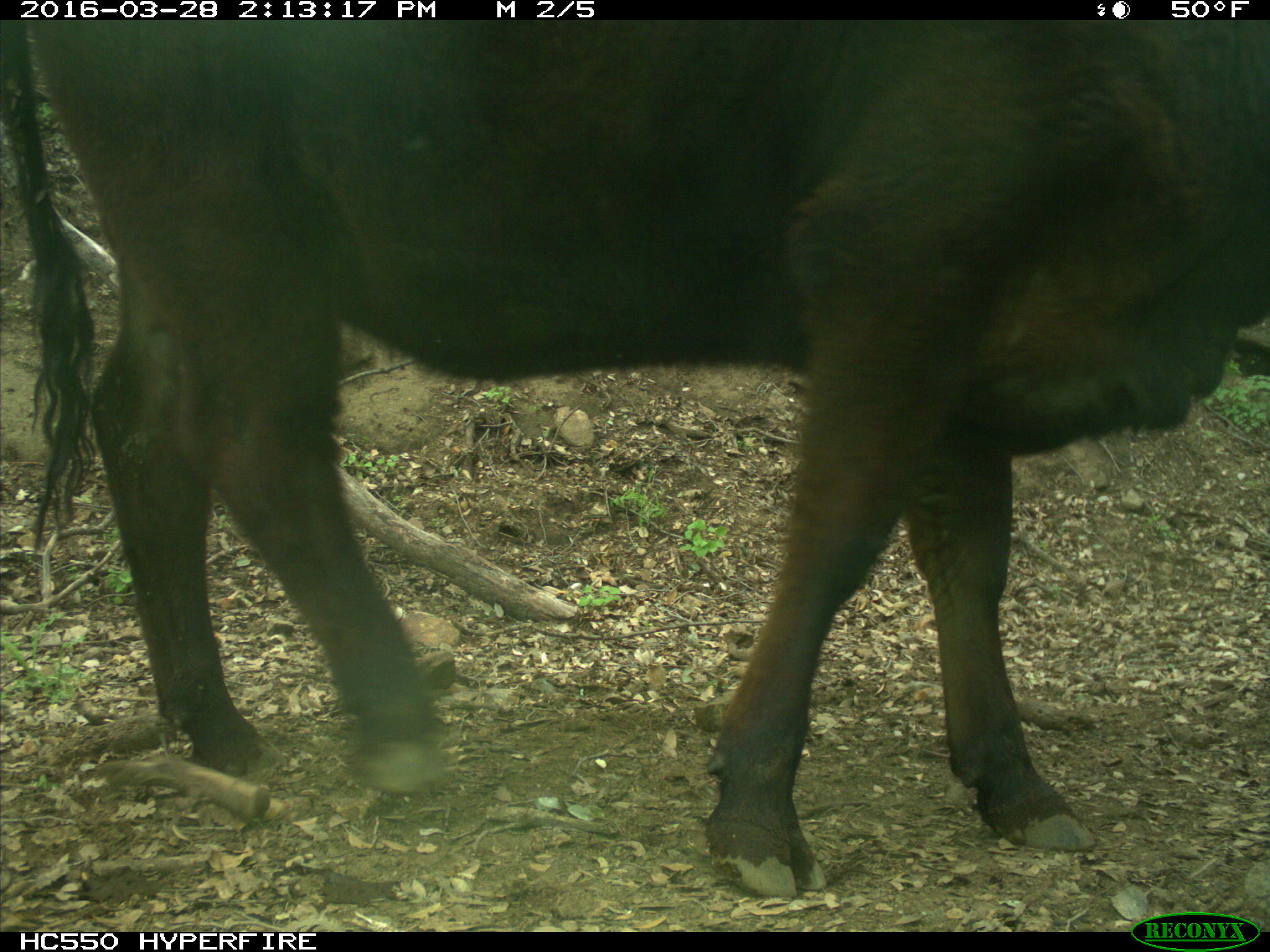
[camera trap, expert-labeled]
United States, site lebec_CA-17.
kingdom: Animalia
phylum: Chordata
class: Mammalia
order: Artiodactyla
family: Bovidae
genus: Bos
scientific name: Bos taurus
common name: domestic cow